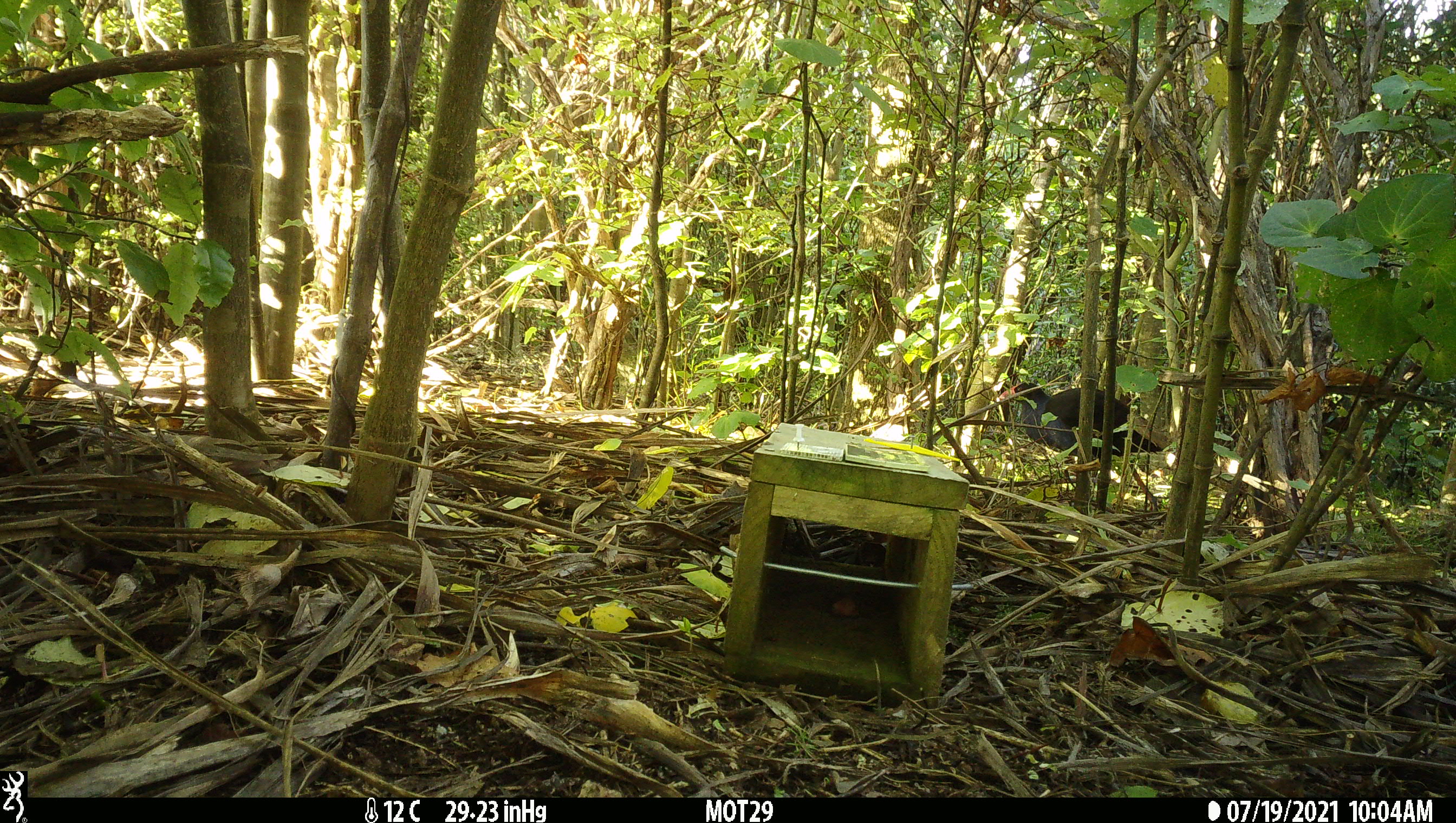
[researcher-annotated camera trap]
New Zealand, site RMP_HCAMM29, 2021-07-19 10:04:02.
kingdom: Animalia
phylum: Chordata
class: Aves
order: Gruiformes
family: Rallidae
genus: Porphyrio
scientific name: Porphyrio melanotus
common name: australasian swamphen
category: pukeko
Pukeko (australasian swamphen) (Porphyrio melanotus).